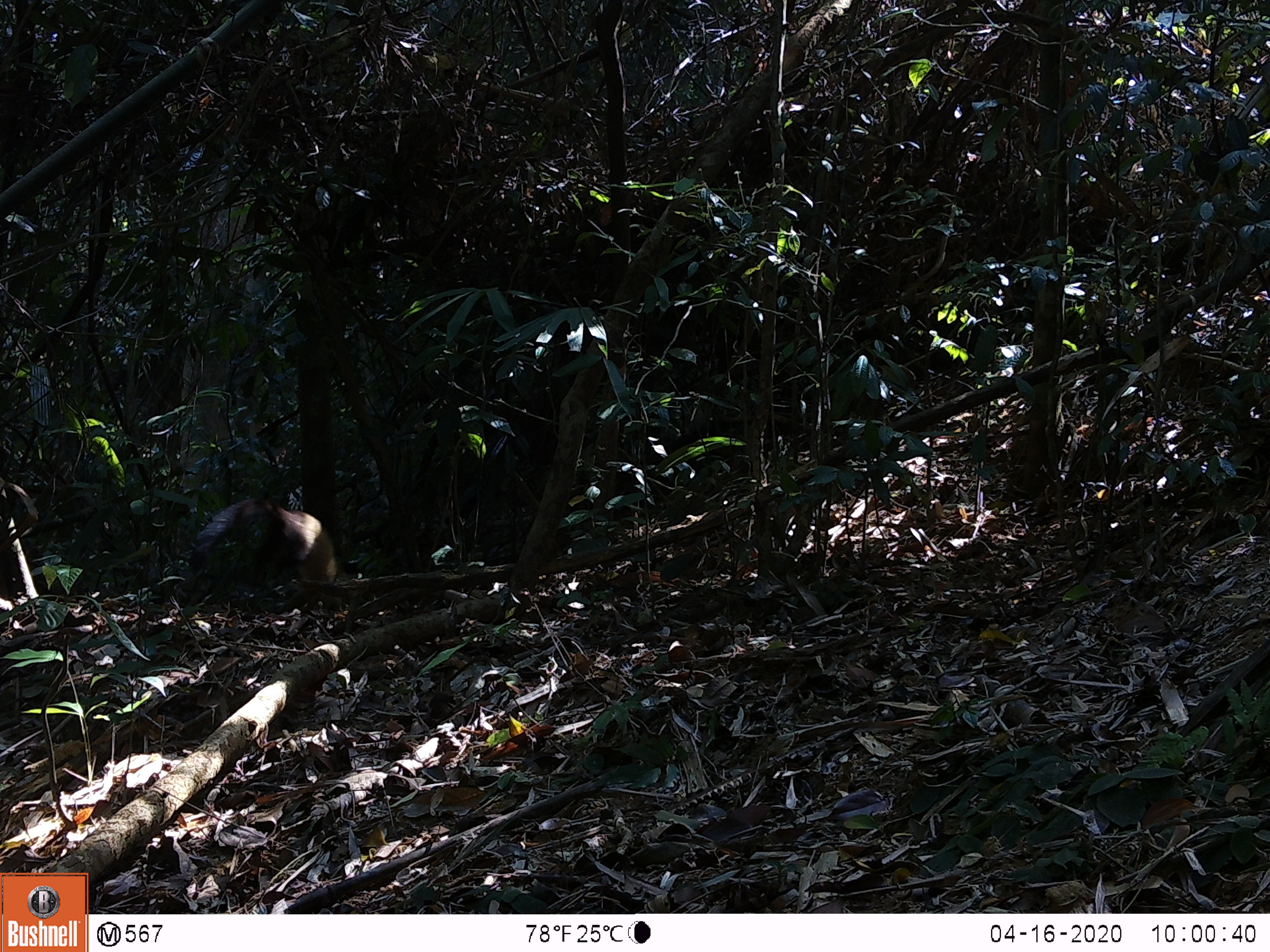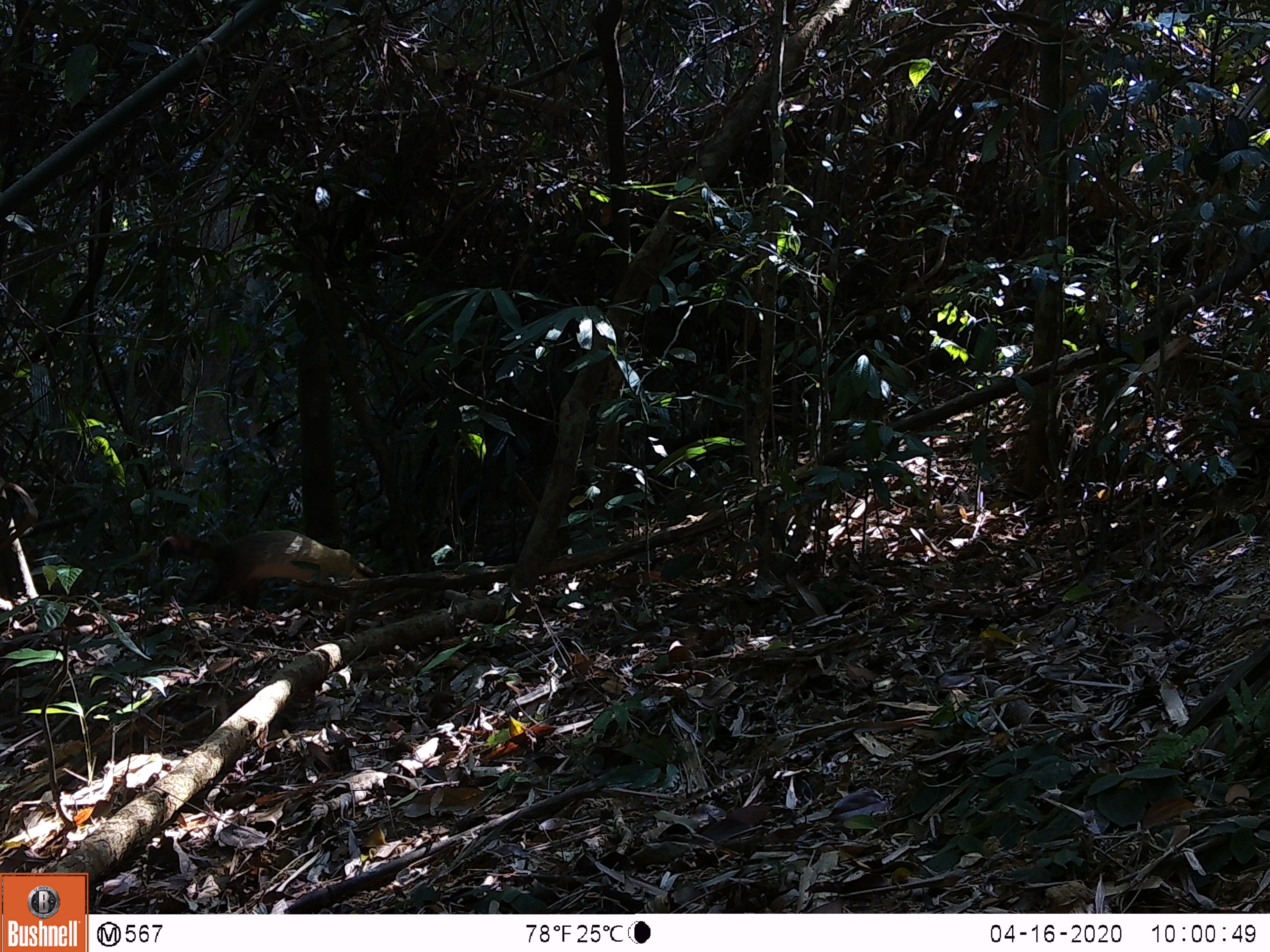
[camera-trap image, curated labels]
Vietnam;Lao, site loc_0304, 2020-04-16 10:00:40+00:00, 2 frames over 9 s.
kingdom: Animalia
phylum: Chordata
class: Mammalia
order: Carnivora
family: Mustelidae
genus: Martes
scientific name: Martes flavigula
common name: yellow-throated marten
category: yellow throated marten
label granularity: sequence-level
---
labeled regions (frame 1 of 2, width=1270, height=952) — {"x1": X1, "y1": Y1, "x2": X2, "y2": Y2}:
yellow throated marten: {"x1": 173, "y1": 496, "x2": 342, "y2": 615}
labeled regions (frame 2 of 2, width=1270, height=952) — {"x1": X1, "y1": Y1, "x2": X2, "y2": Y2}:
yellow throated marten: {"x1": 157, "y1": 529, "x2": 383, "y2": 614}